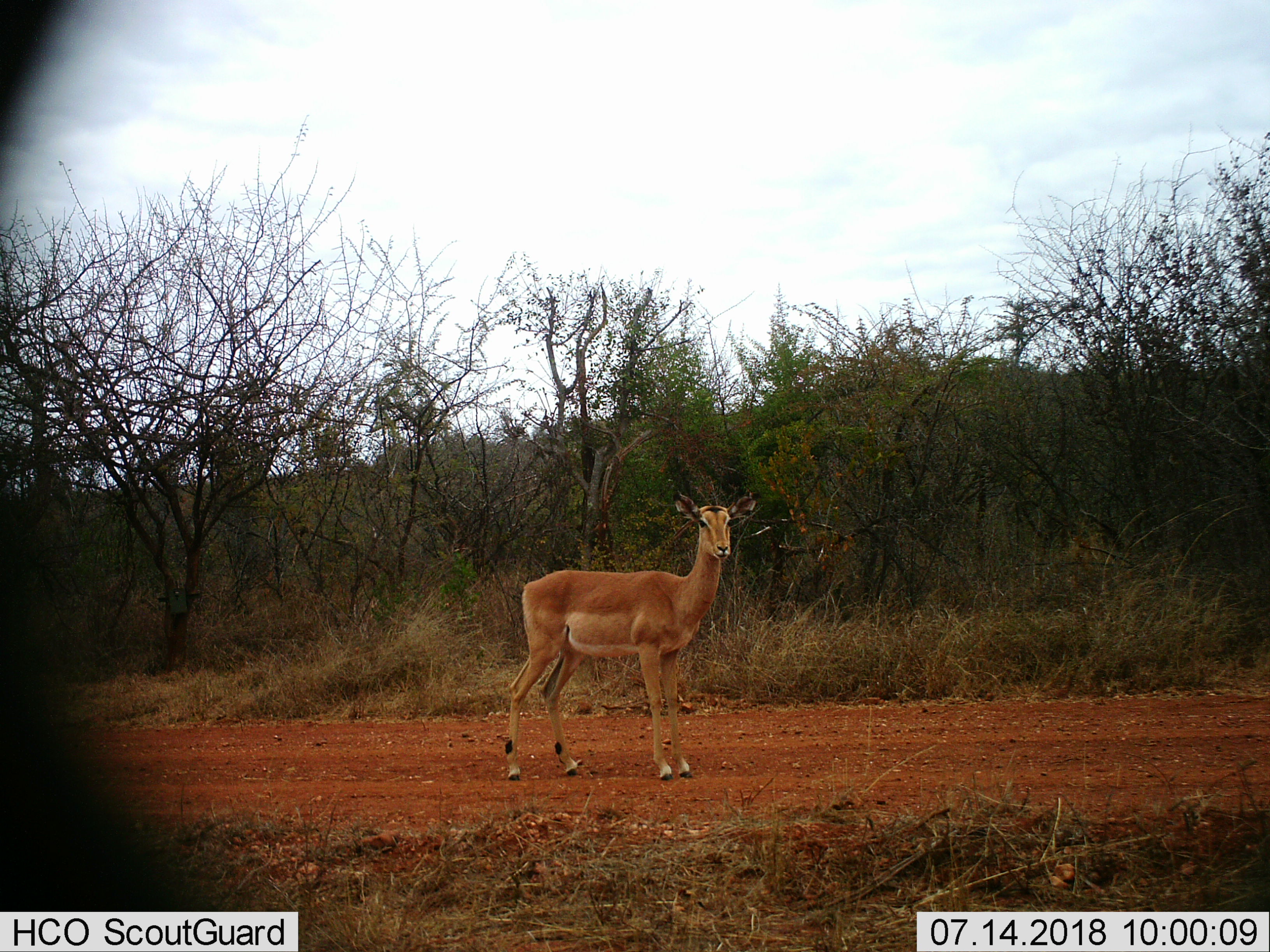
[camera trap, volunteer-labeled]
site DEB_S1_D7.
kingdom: Animalia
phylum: Chordata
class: Mammalia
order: Artiodactyla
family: Bovidae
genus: Aepyceros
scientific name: Aepyceros melampus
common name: impala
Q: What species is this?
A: Impala (Aepyceros melampus).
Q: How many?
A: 1.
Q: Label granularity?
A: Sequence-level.